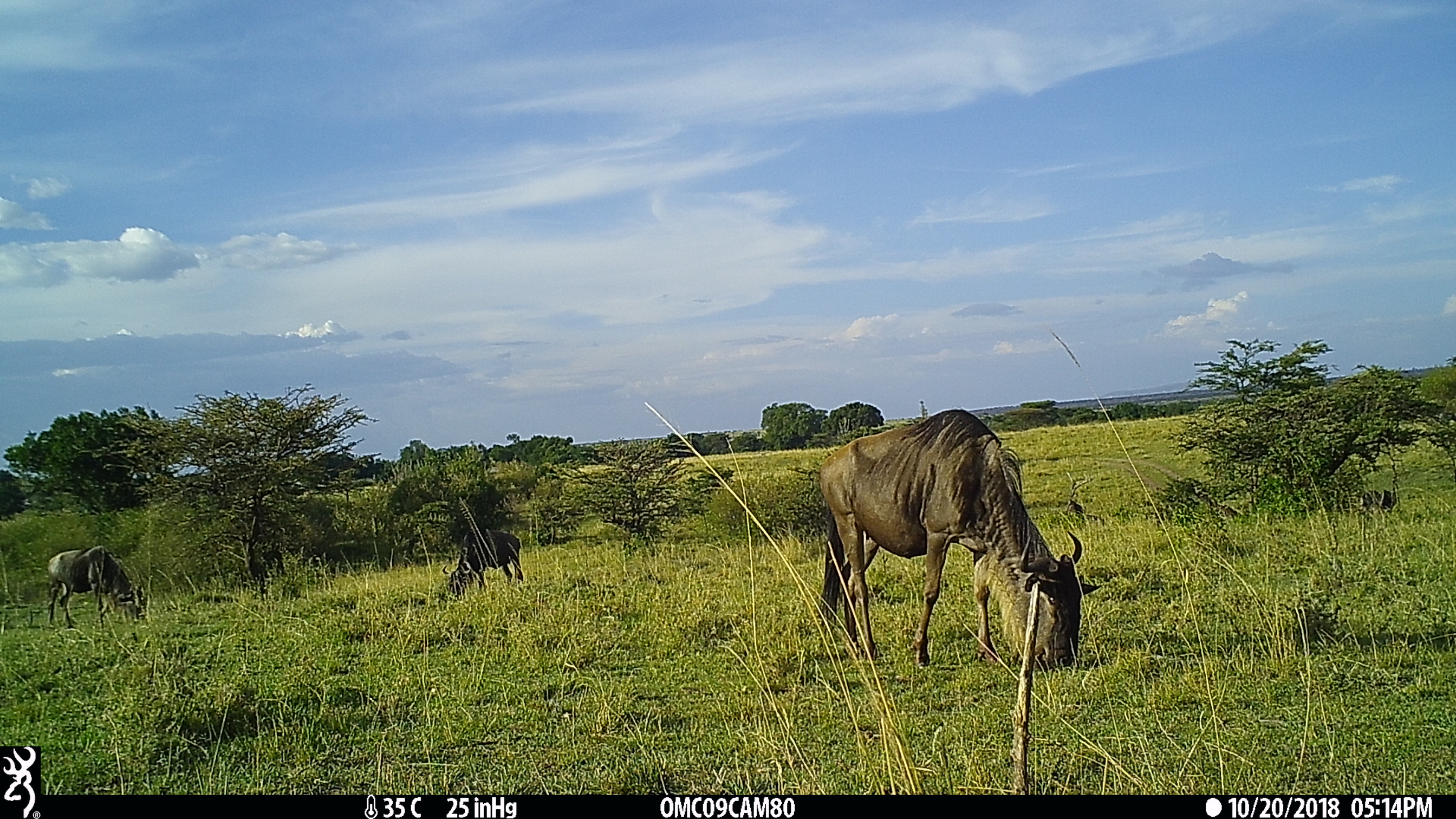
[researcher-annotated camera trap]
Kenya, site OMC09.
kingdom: Animalia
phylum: Chordata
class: Mammalia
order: Artiodactyla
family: Bovidae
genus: Connochaetes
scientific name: Connochaetes taurinus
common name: blue wildebeest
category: wildebeest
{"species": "wildebeest (blue wildebeest) (Connochaetes taurinus)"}